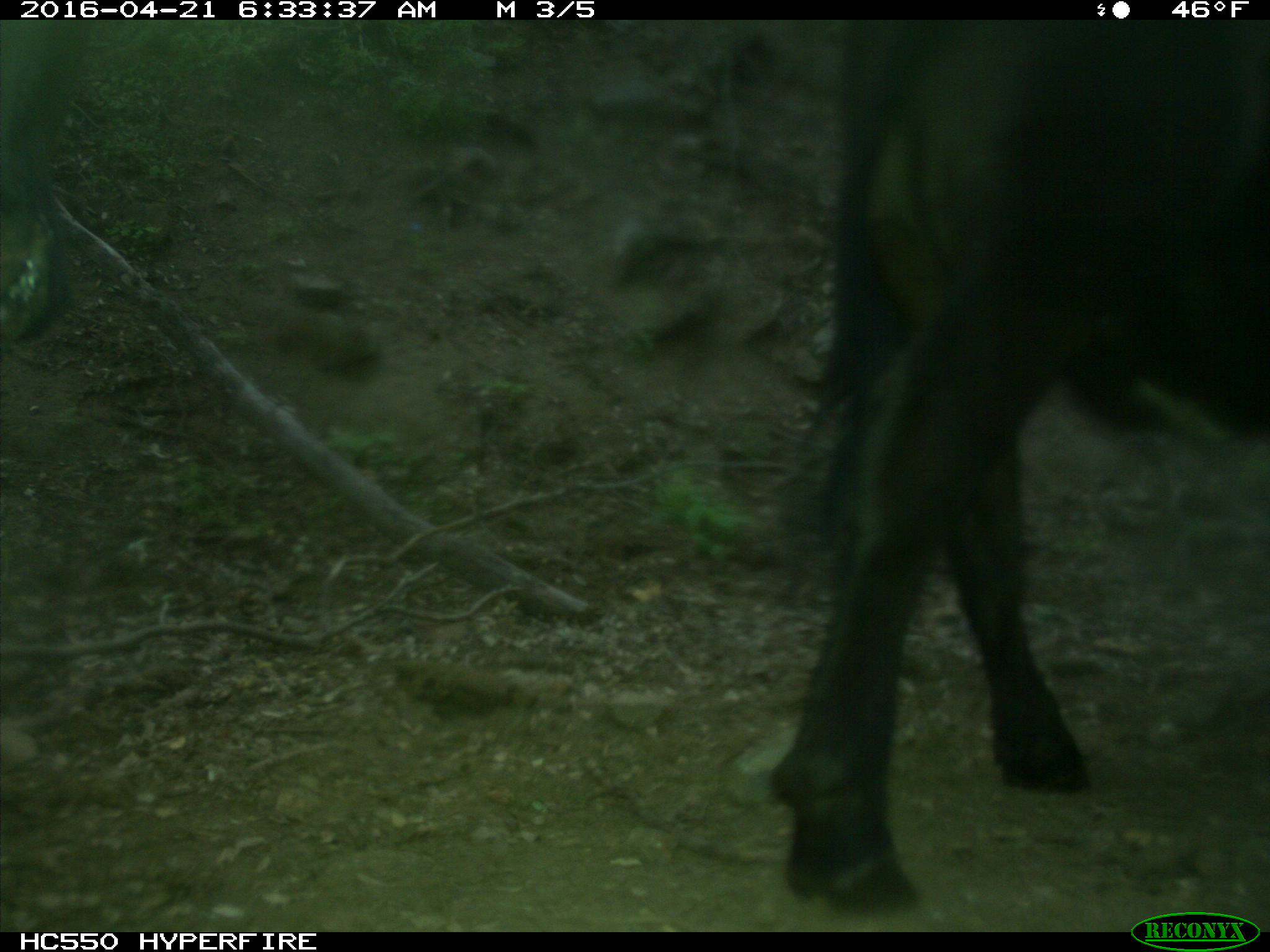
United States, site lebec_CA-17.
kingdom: Animalia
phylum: Chordata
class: Mammalia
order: Artiodactyla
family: Bovidae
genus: Bos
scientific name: Bos taurus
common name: domestic cow